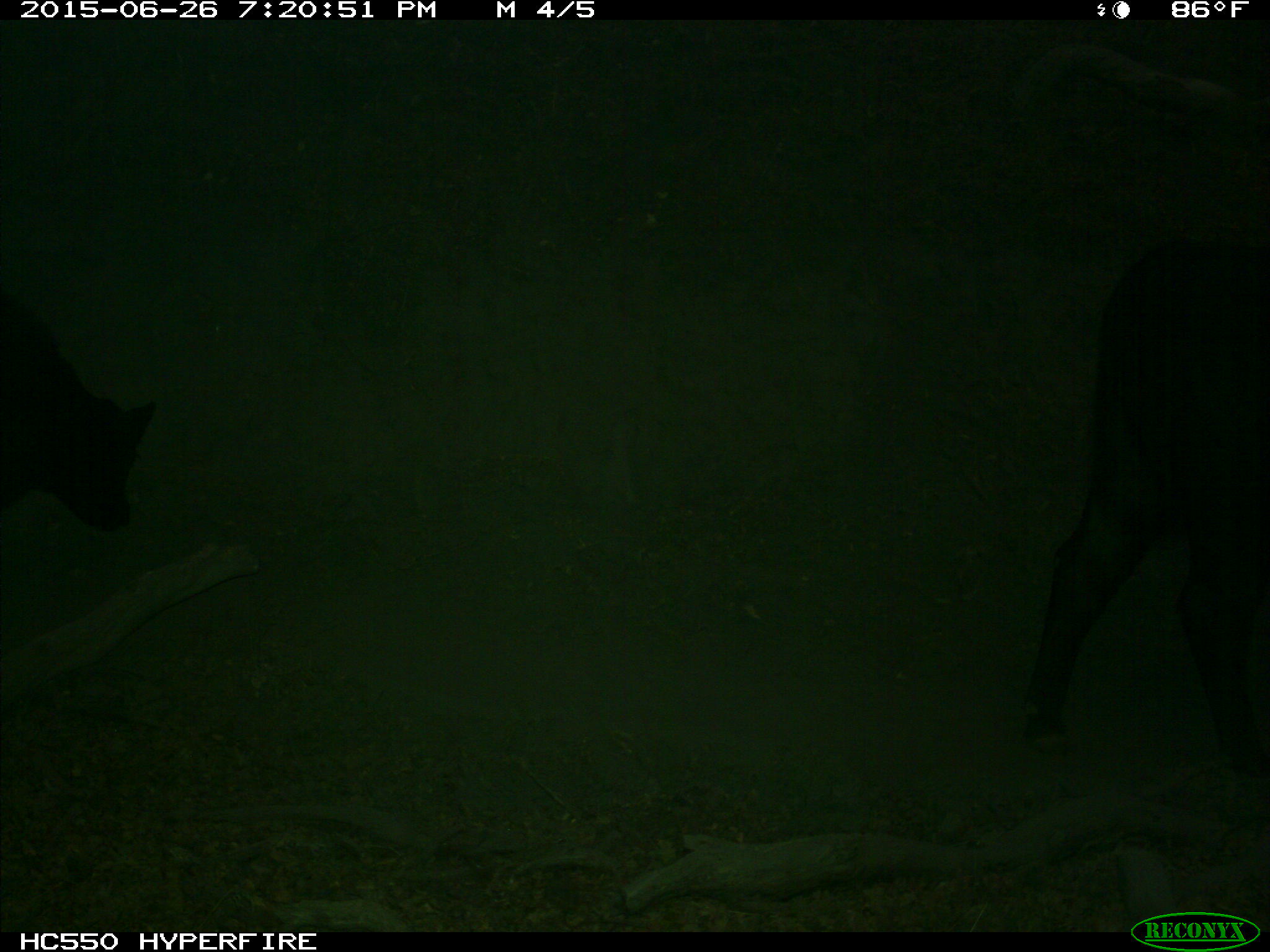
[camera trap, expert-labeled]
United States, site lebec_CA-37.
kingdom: Animalia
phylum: Chordata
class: Mammalia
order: Artiodactyla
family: Bovidae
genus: Bos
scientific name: Bos taurus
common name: domestic cow